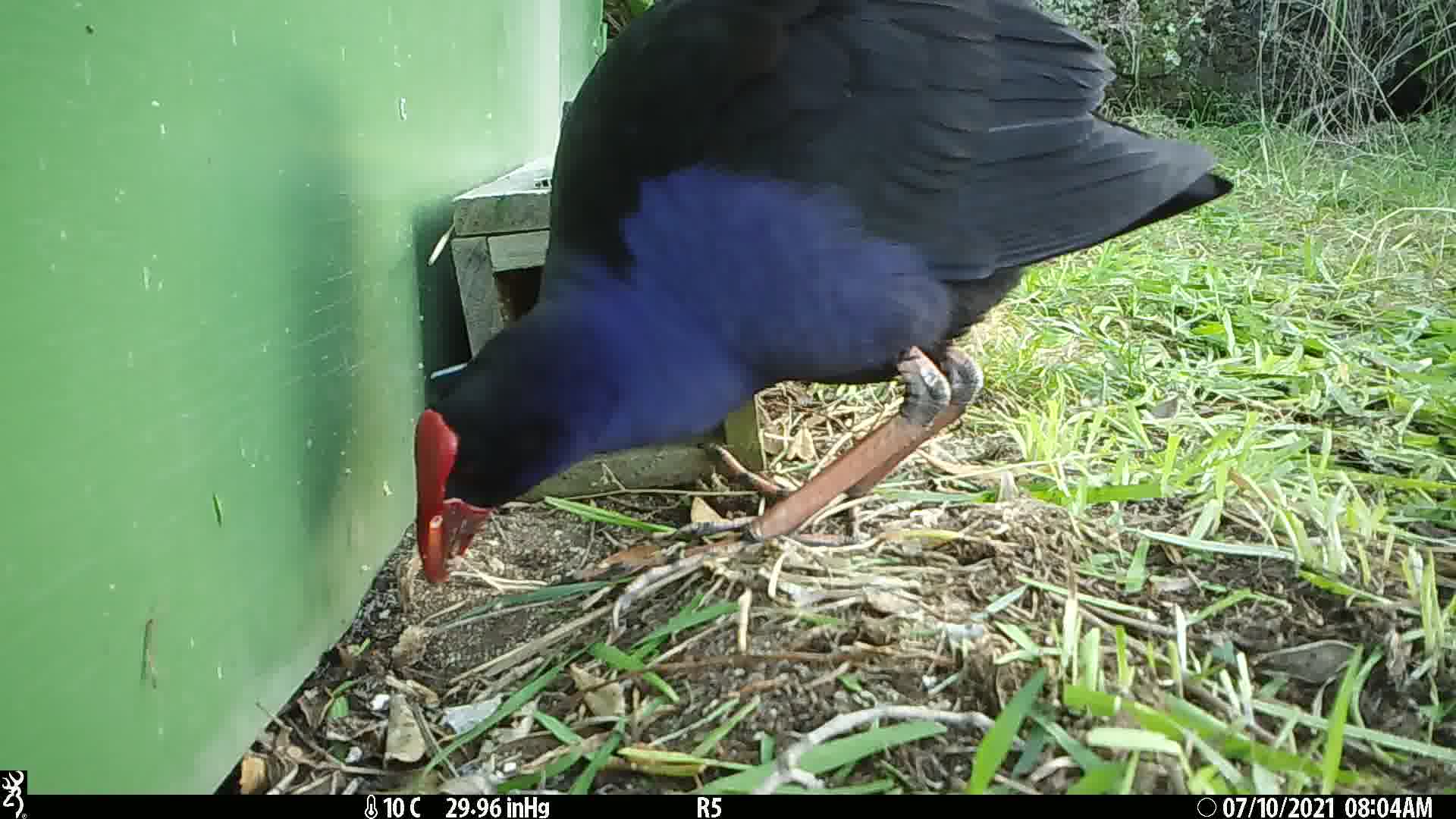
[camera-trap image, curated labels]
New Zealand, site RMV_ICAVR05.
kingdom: Animalia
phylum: Chordata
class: Aves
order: Gruiformes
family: Rallidae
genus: Porphyrio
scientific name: Porphyrio melanotus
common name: australasian swamphen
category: pukeko